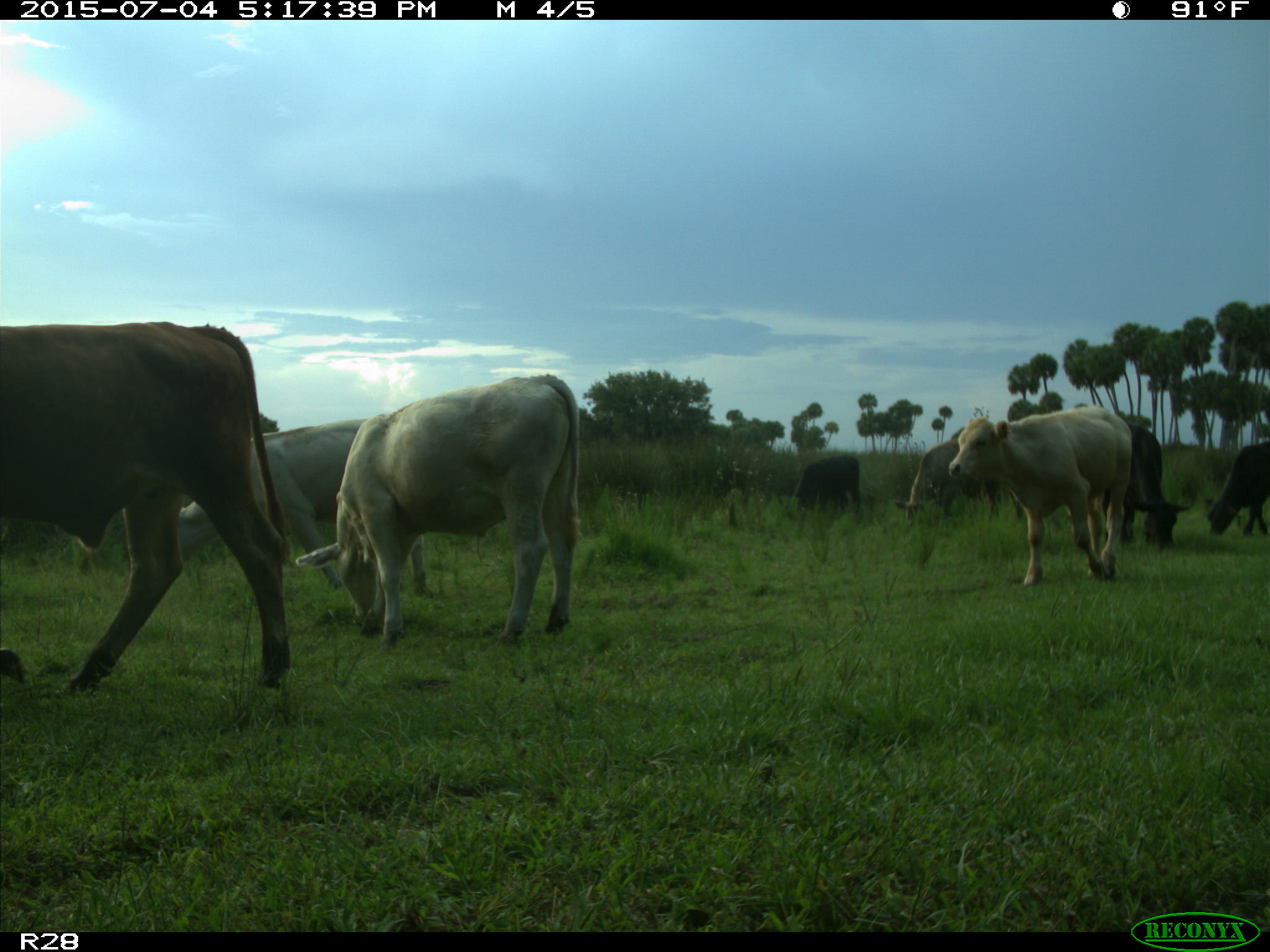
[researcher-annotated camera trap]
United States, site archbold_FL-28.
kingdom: Animalia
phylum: Chordata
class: Mammalia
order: Artiodactyla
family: Bovidae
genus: Bos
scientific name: Bos taurus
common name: domestic cow